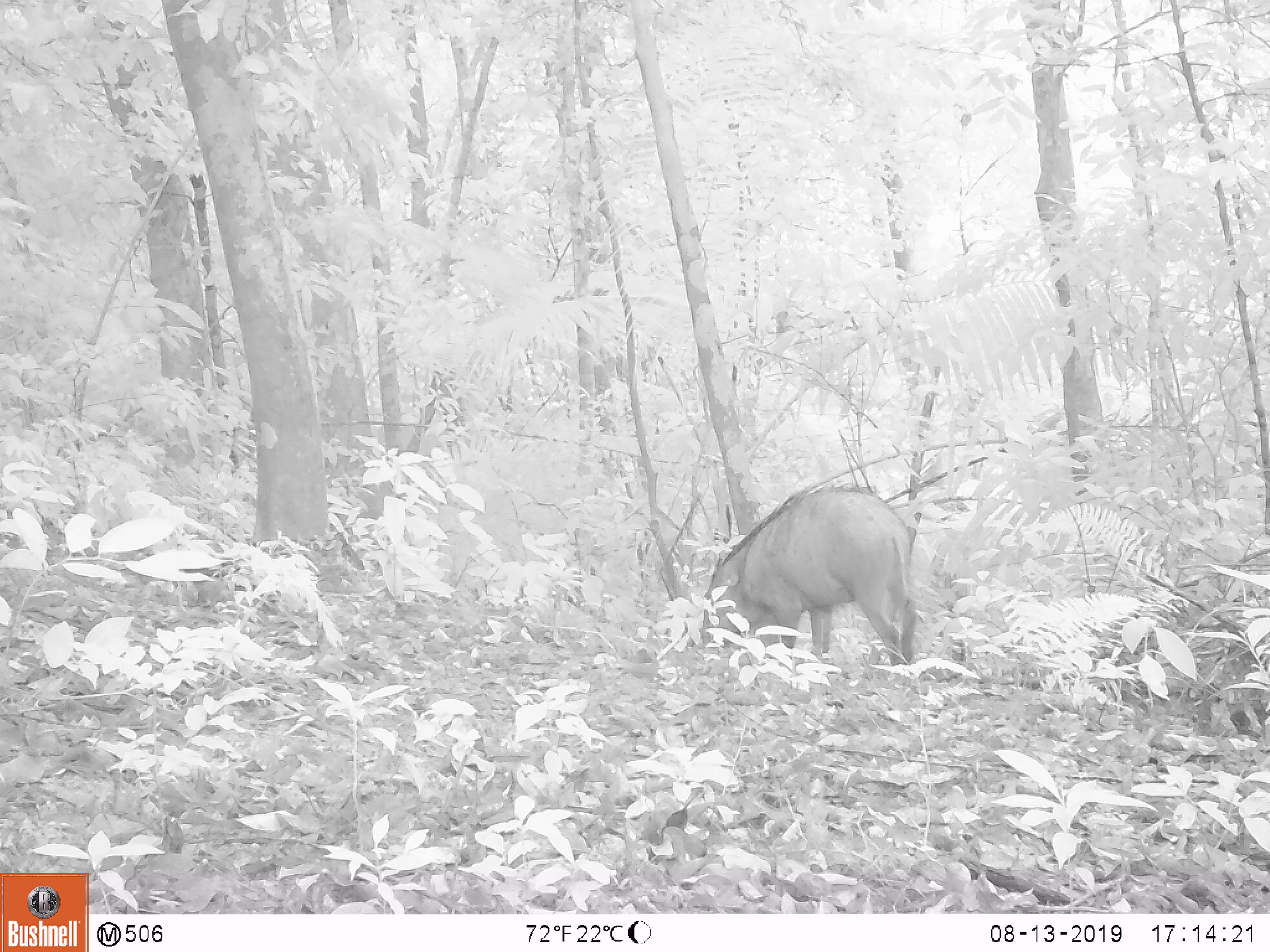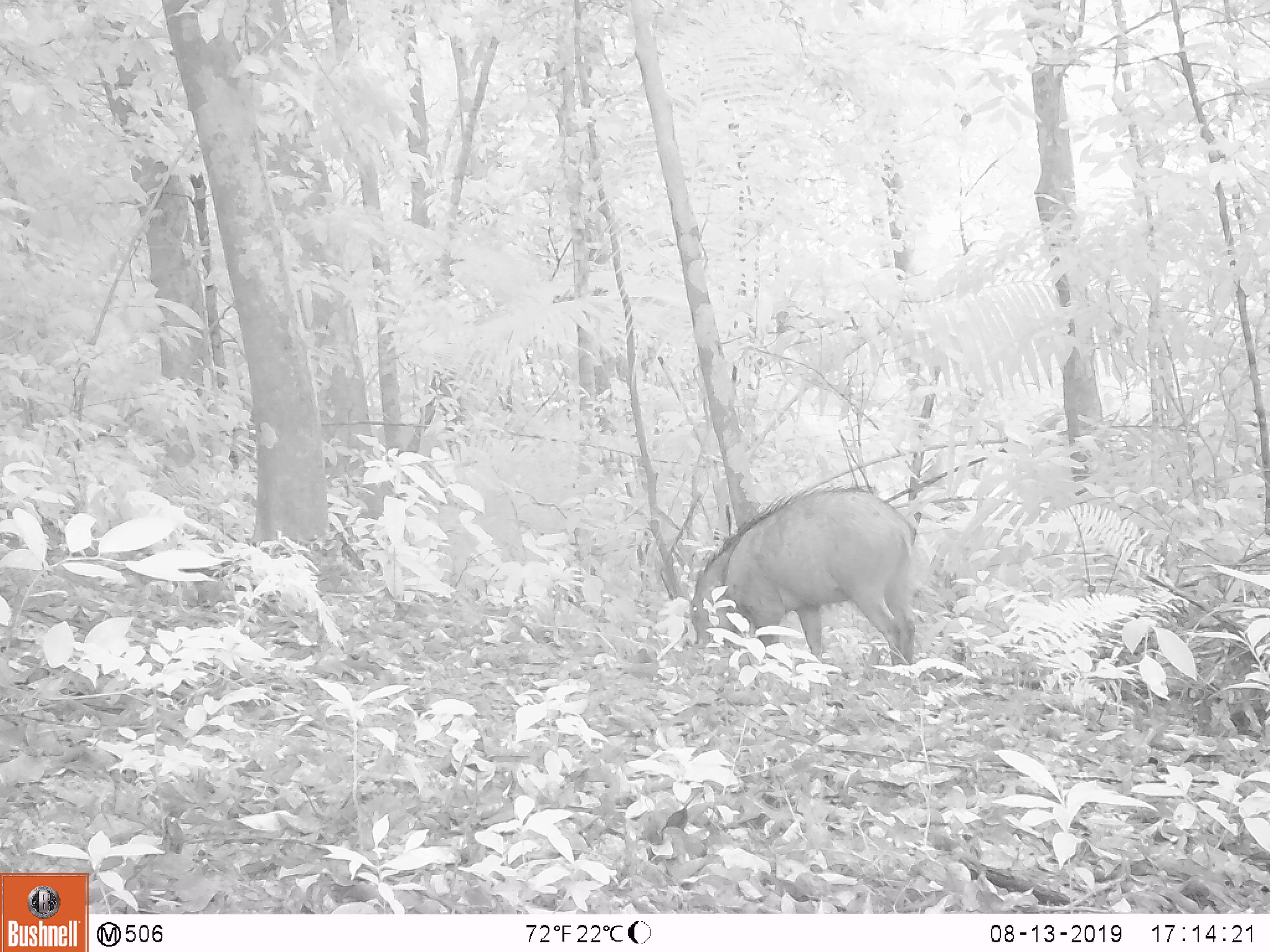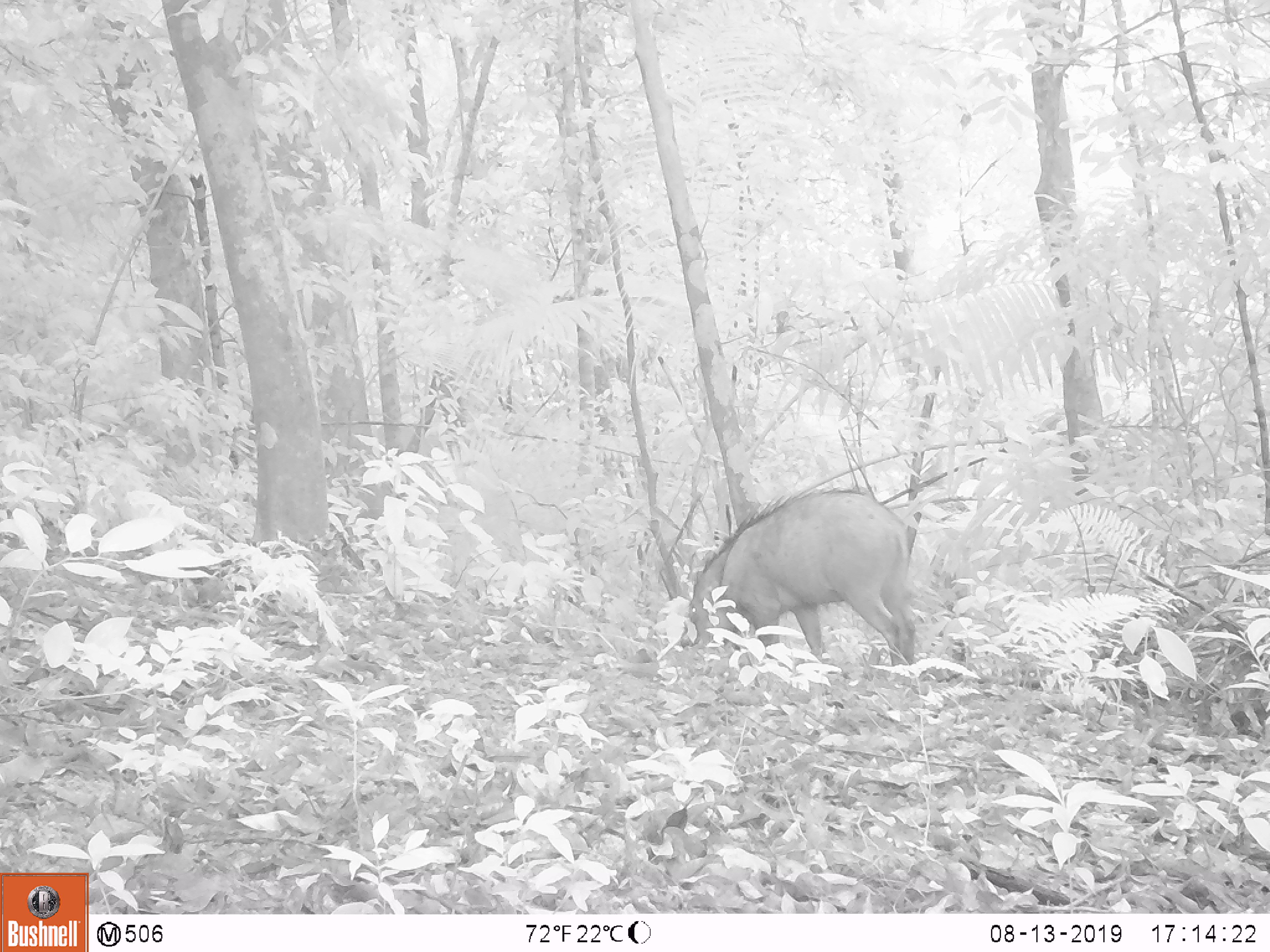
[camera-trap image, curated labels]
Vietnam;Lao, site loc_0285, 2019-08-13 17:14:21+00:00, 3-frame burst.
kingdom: Animalia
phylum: Chordata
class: Mammalia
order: Artiodactyla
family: Suidae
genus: Sus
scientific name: Sus scrofa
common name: eurasian wild pig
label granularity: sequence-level